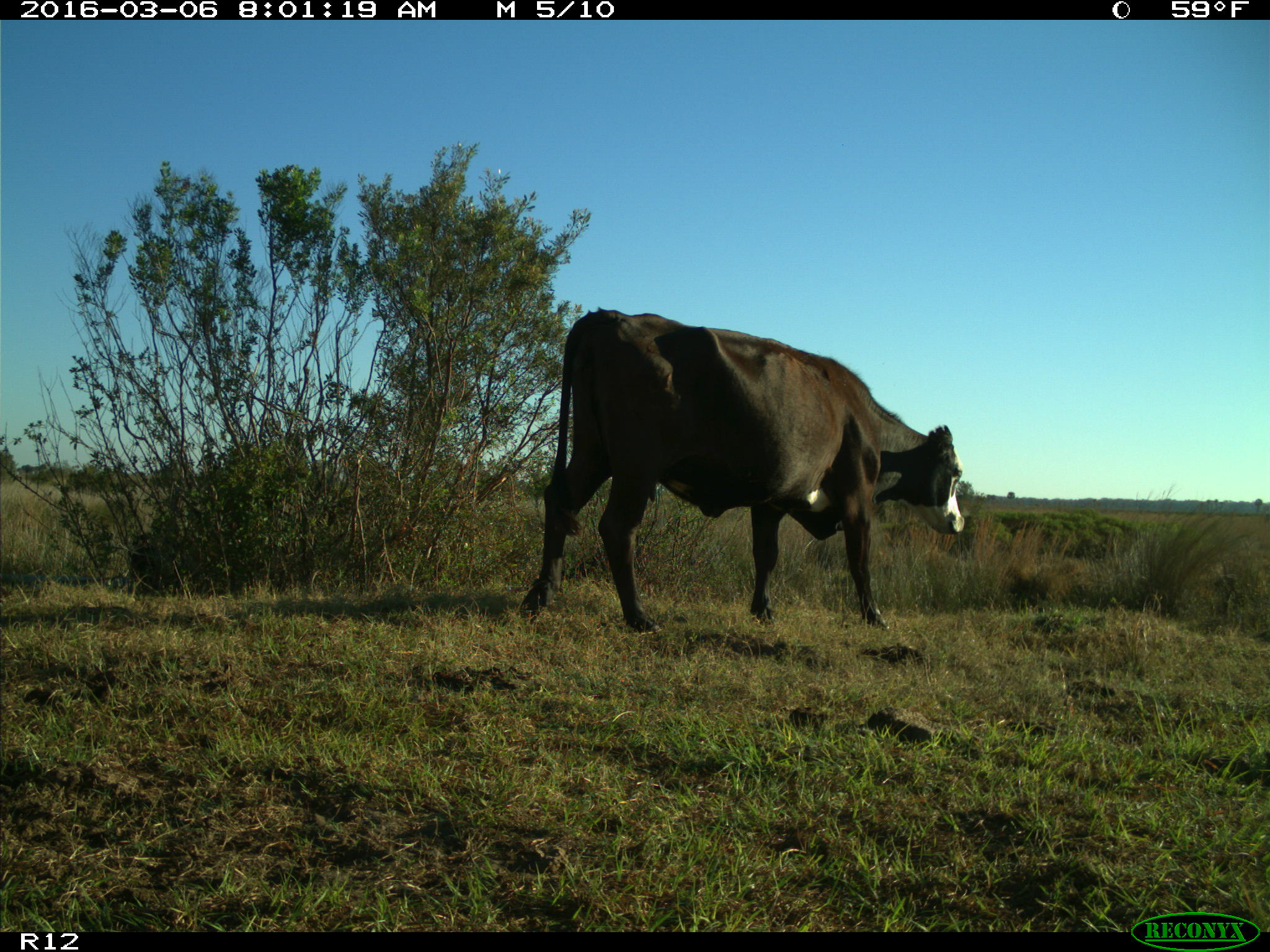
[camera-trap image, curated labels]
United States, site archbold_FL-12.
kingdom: Animalia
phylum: Chordata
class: Mammalia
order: Artiodactyla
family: Bovidae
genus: Bos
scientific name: Bos taurus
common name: domestic cow